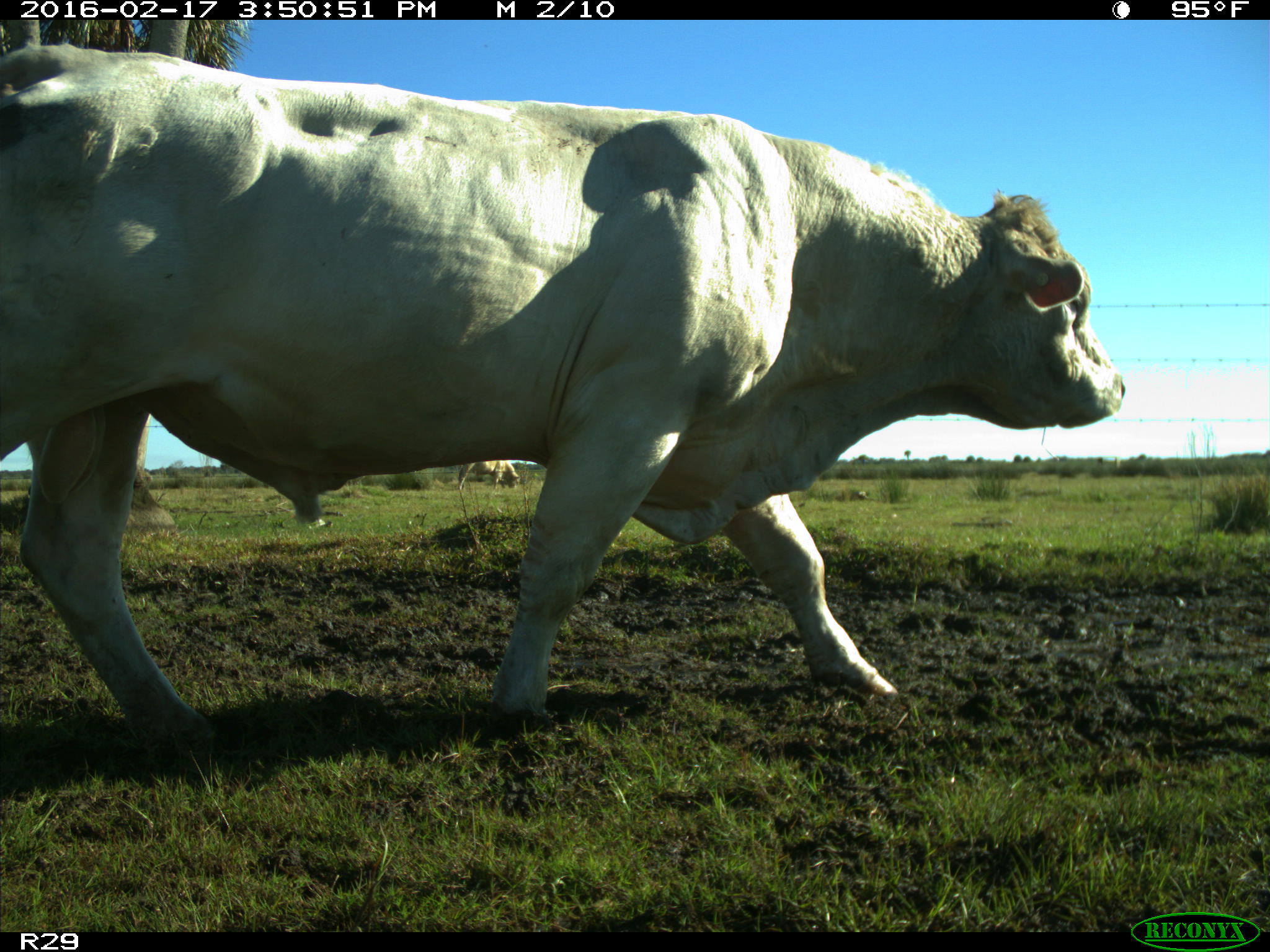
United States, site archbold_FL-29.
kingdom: Animalia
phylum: Chordata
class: Mammalia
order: Artiodactyla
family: Bovidae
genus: Bos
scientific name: Bos taurus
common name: domestic cow